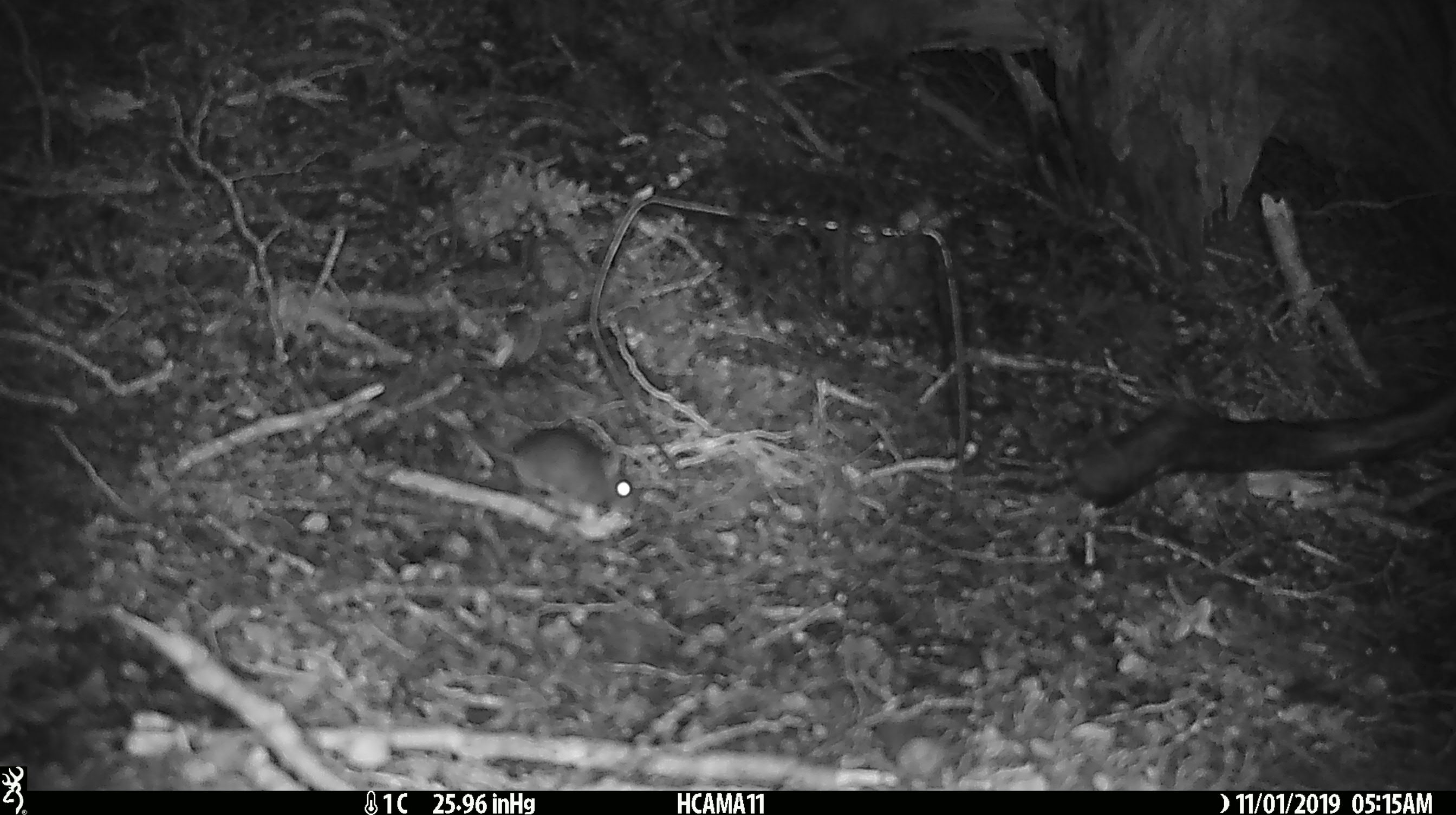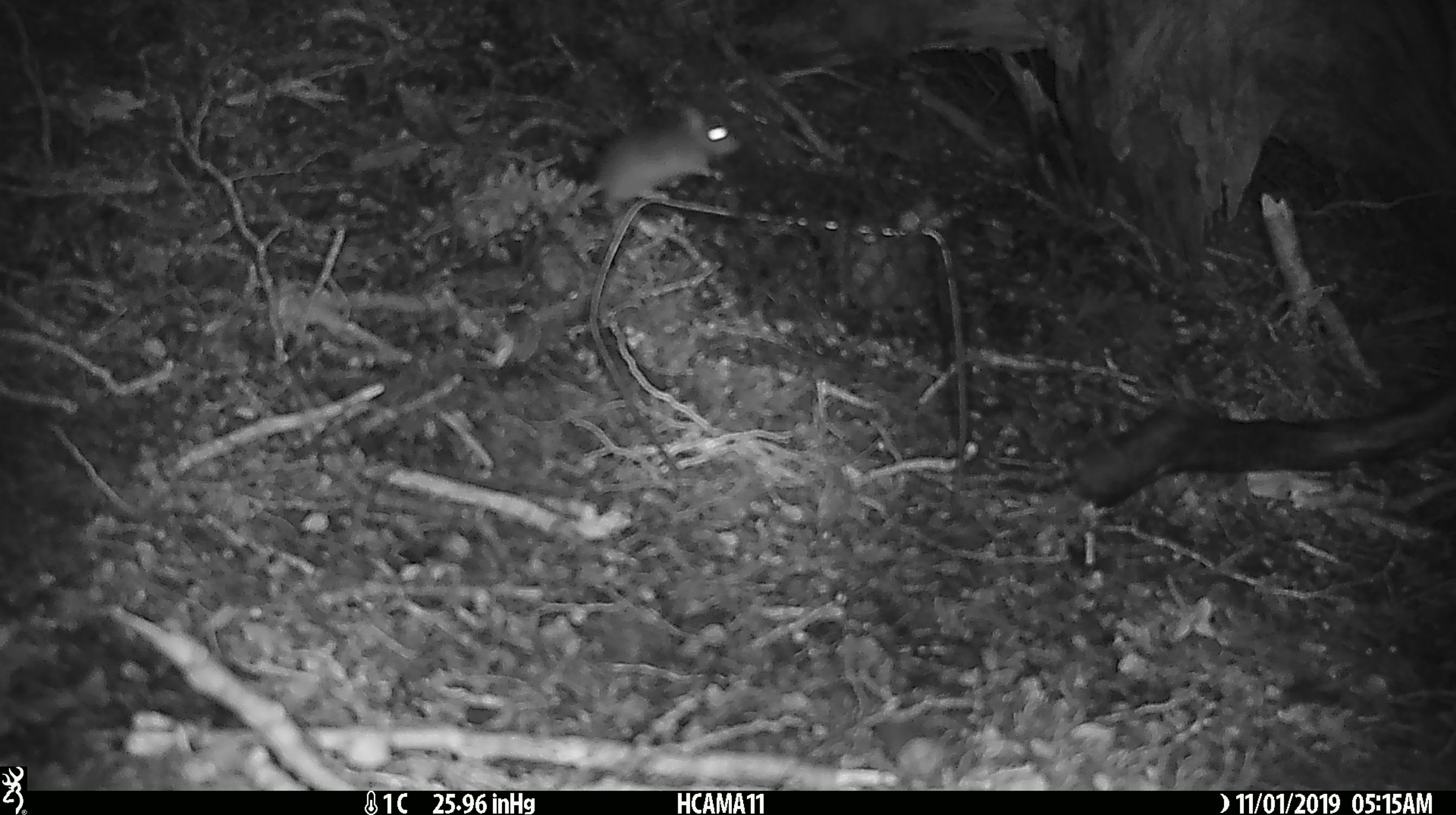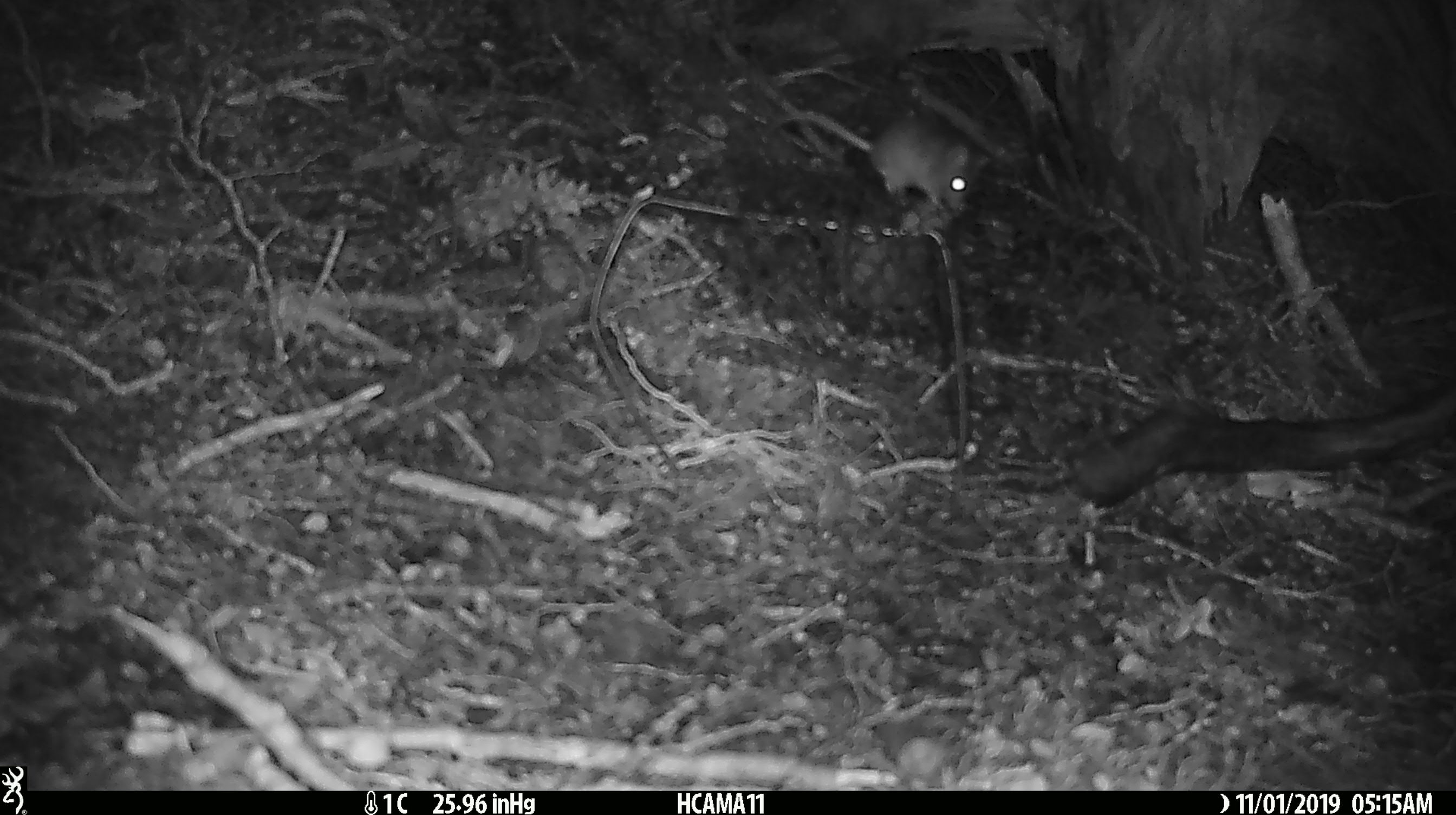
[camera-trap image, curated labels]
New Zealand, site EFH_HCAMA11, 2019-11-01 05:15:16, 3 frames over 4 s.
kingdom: Animalia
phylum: Chordata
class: Mammalia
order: Rodentia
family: Muridae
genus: Mus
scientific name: Mus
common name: mouse